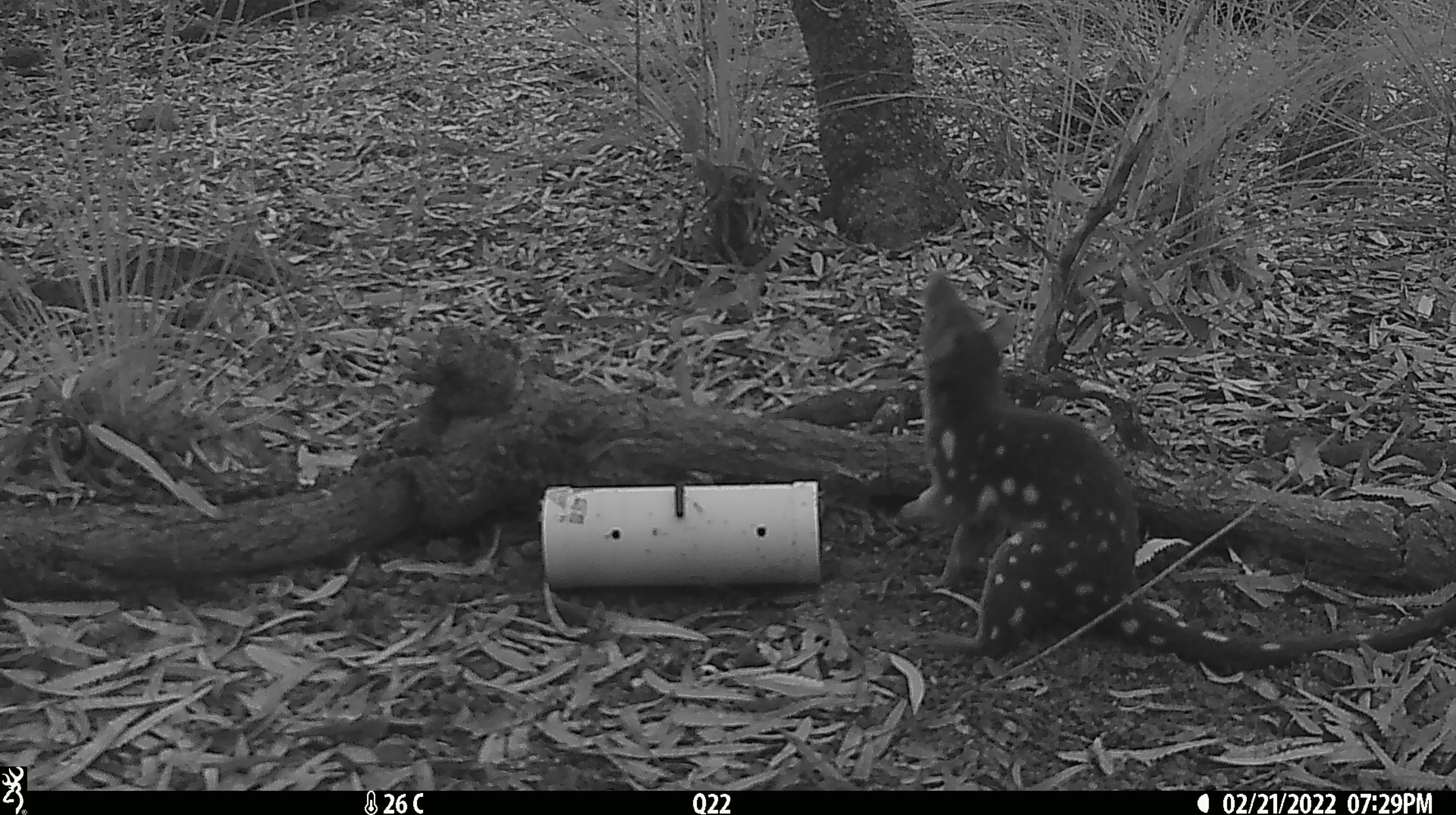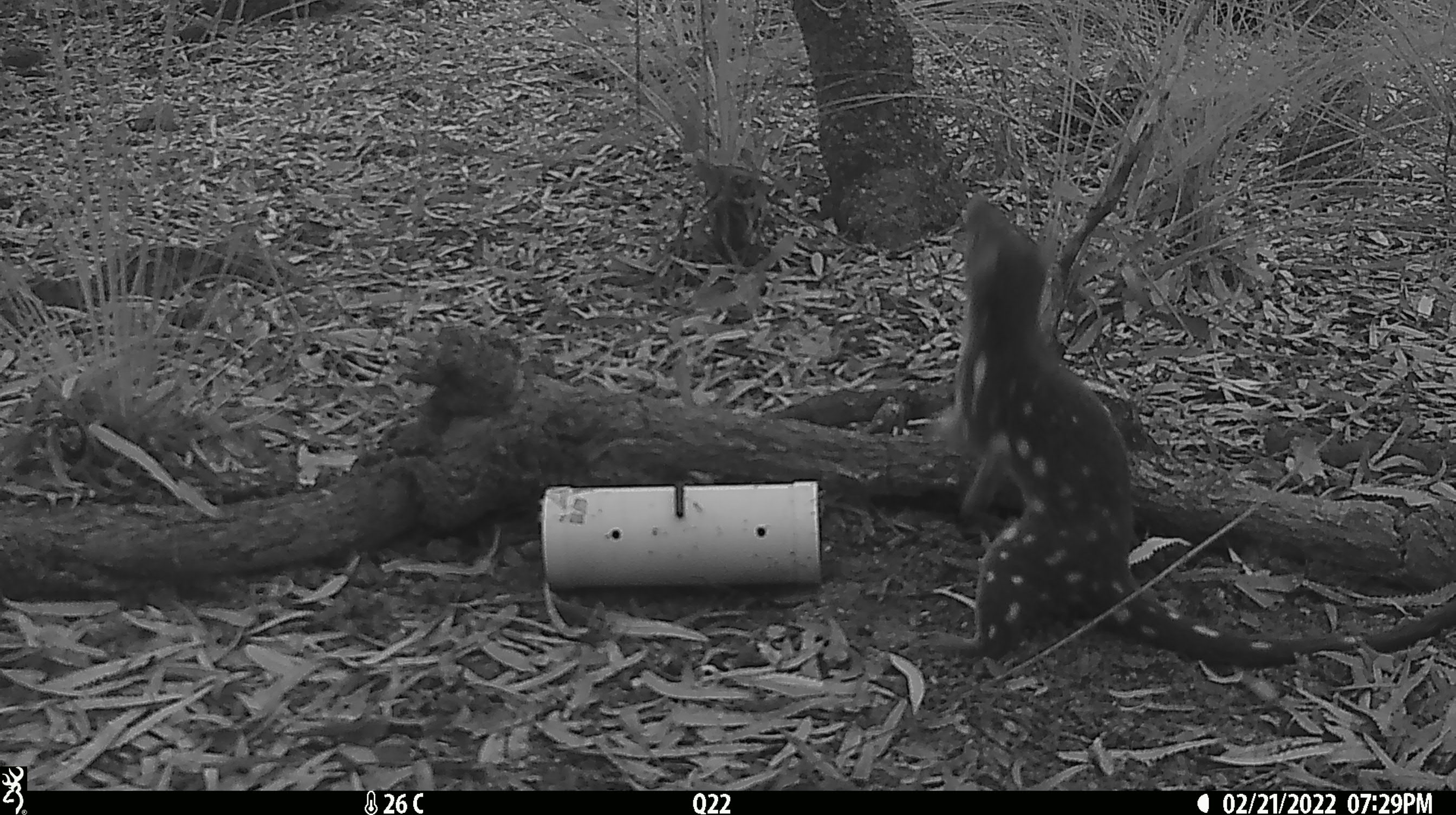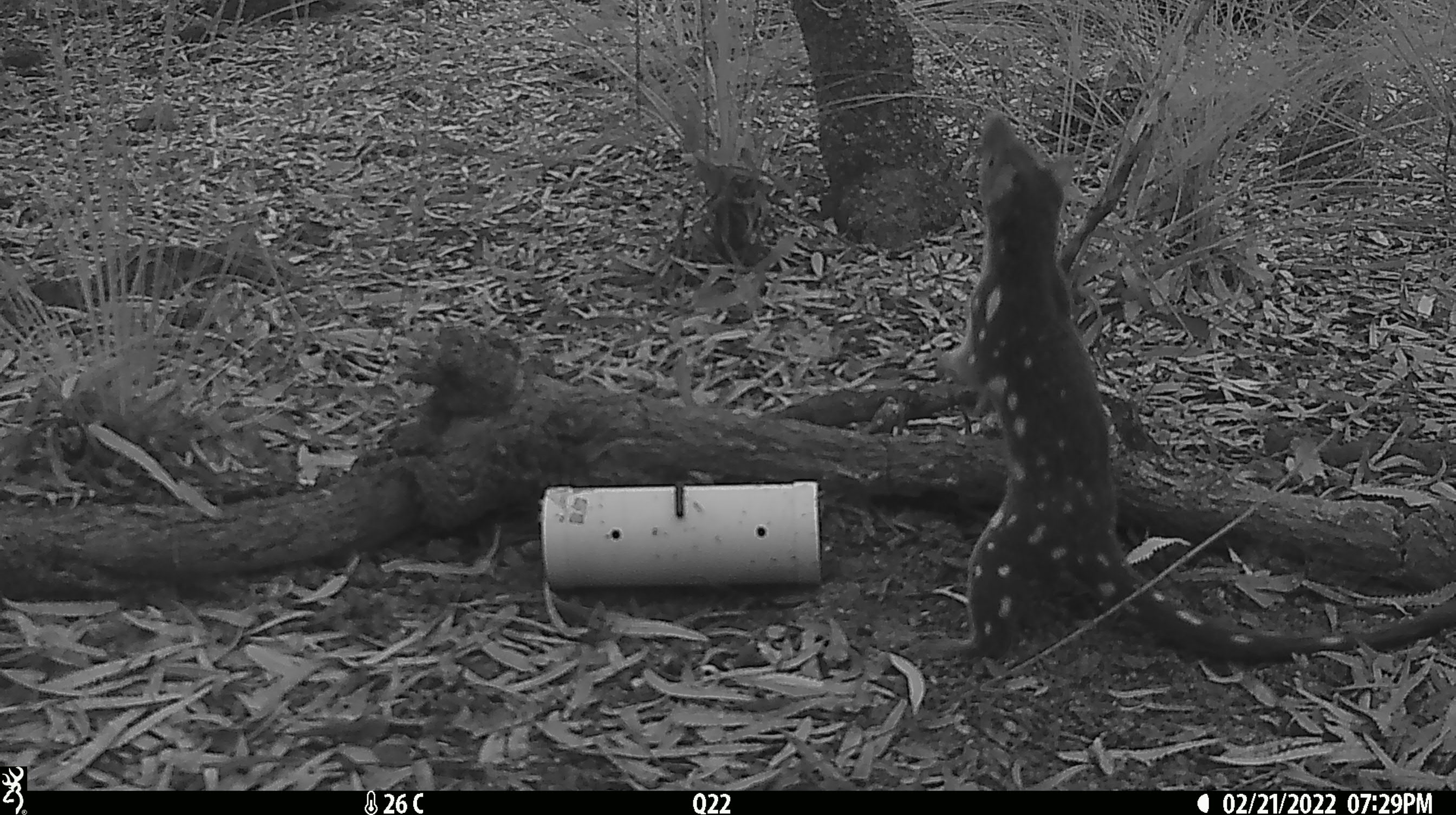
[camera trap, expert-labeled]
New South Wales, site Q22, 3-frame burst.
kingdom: Animalia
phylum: Chordata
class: Mammalia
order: Dasyuromorphia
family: Dasyuridae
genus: Dasyurus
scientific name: Dasyurus maculatus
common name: spotted-tailed quoll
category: quoll